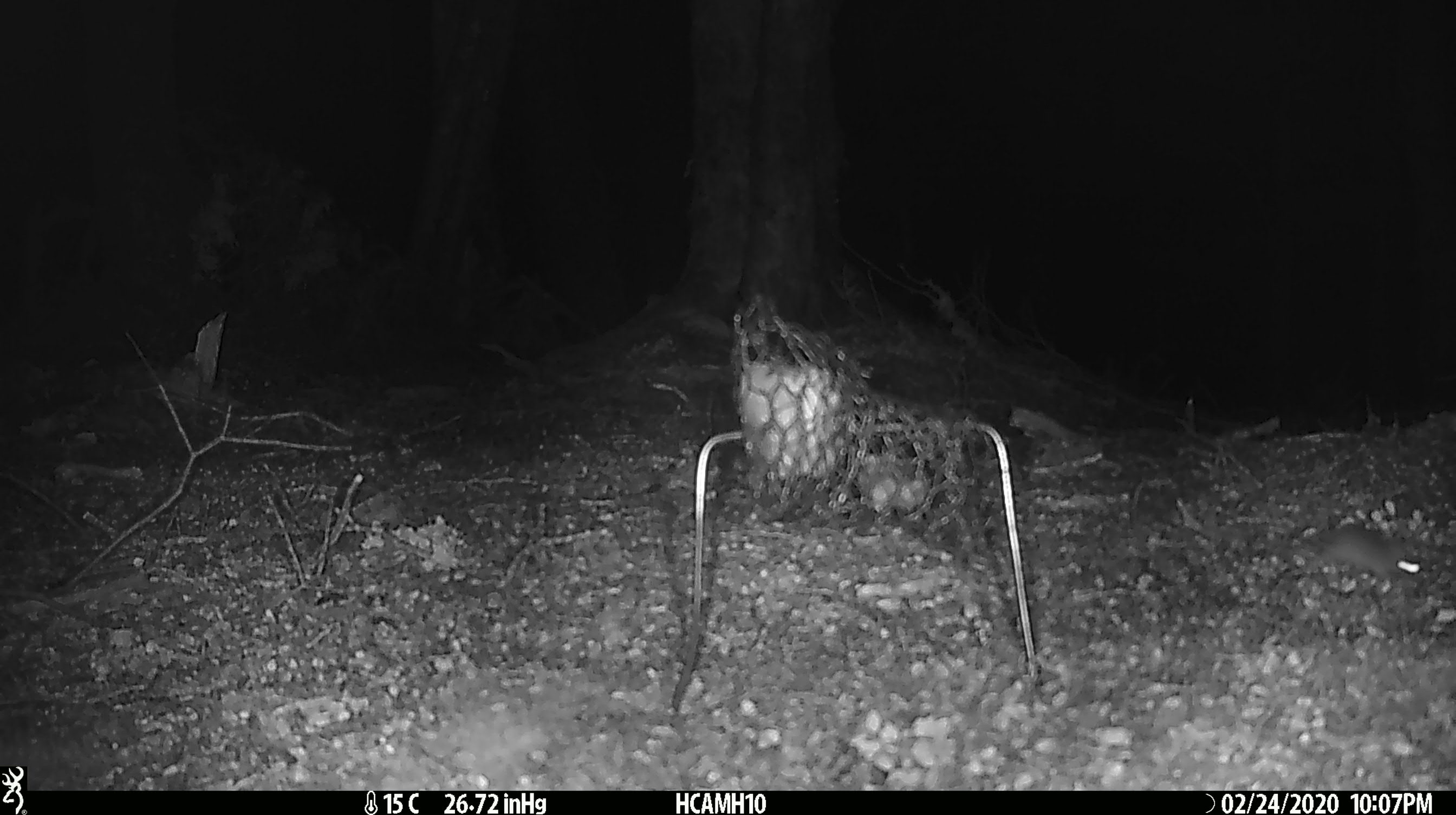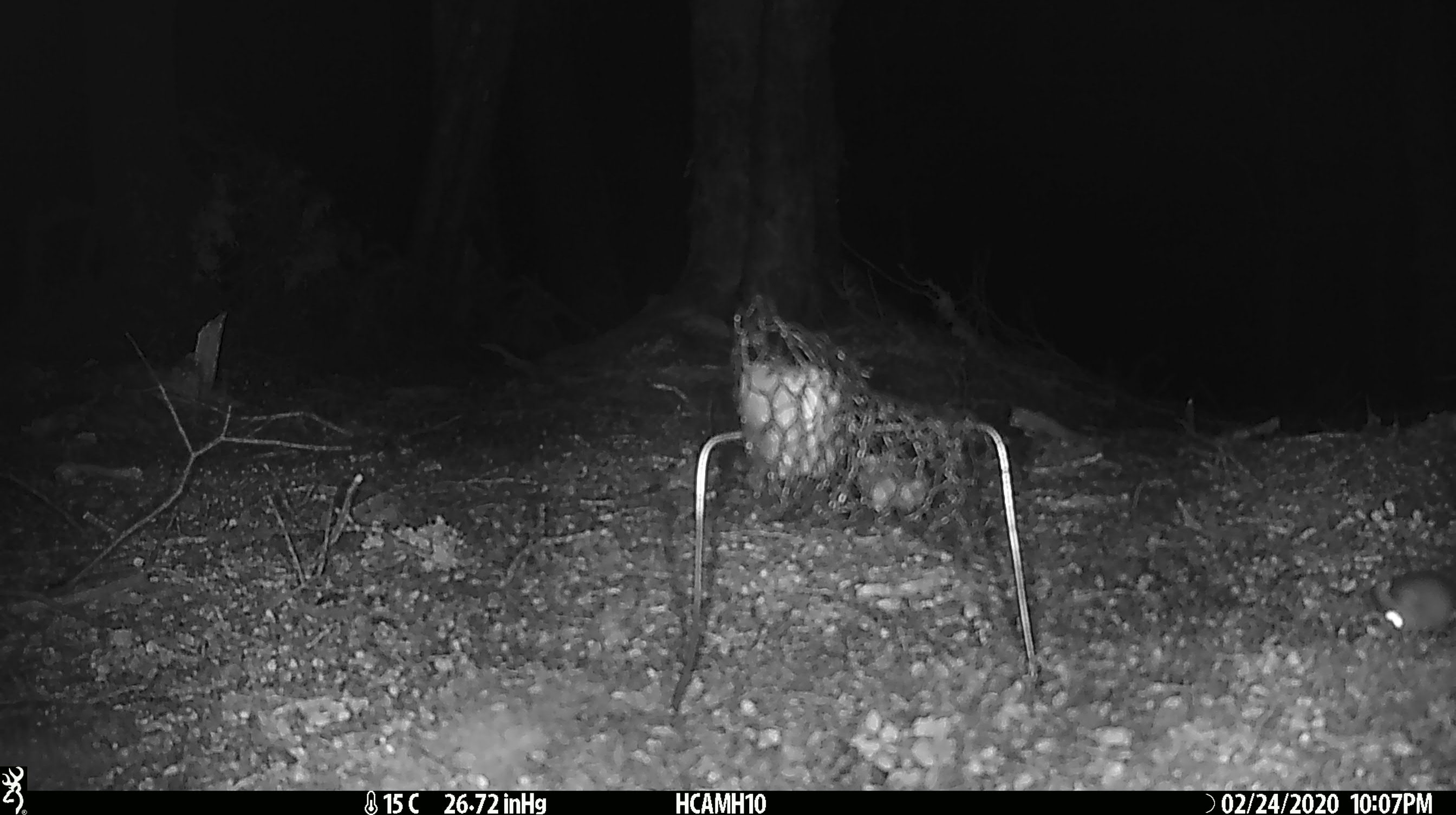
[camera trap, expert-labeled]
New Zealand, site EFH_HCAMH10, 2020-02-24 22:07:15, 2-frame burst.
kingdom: Animalia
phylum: Chordata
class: Mammalia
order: Rodentia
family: Muridae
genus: Mus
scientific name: Mus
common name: mouse